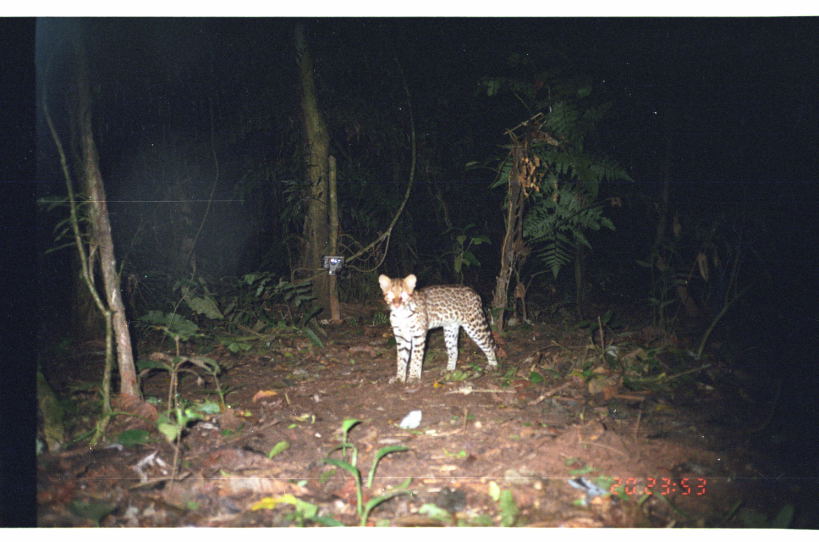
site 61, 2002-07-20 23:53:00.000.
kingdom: Animalia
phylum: Chordata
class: Mammalia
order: Carnivora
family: Felidae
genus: Leopardus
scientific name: Leopardus pardalis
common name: ocelot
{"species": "Leopardus pardalis (ocelot)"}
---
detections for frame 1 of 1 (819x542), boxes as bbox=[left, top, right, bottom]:
leopardus pardalis: bbox=[377, 273, 498, 388]